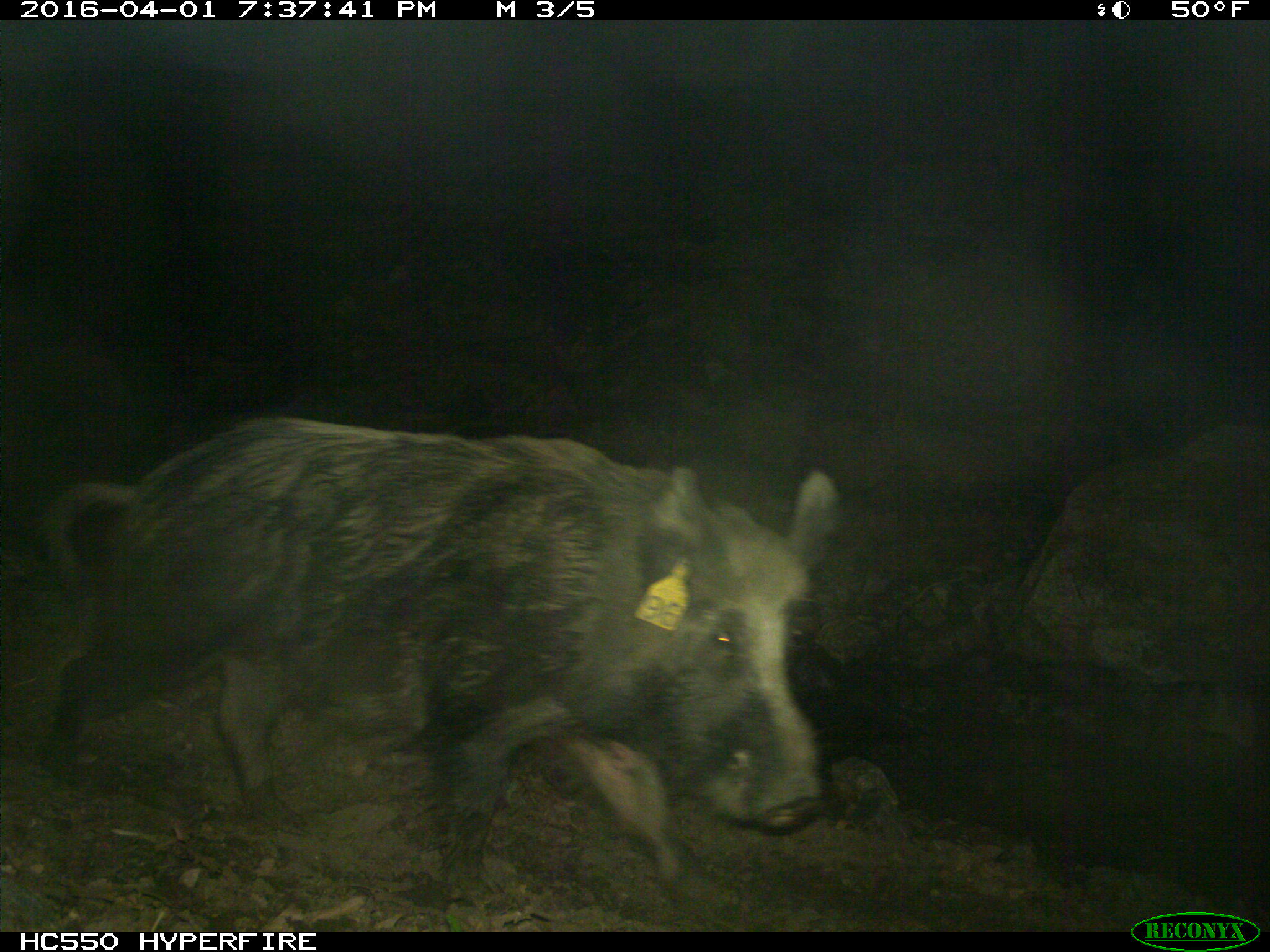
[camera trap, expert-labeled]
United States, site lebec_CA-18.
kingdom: Animalia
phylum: Chordata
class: Mammalia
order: Artiodactyla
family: Suidae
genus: Sus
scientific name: Sus scrofa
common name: wild boar